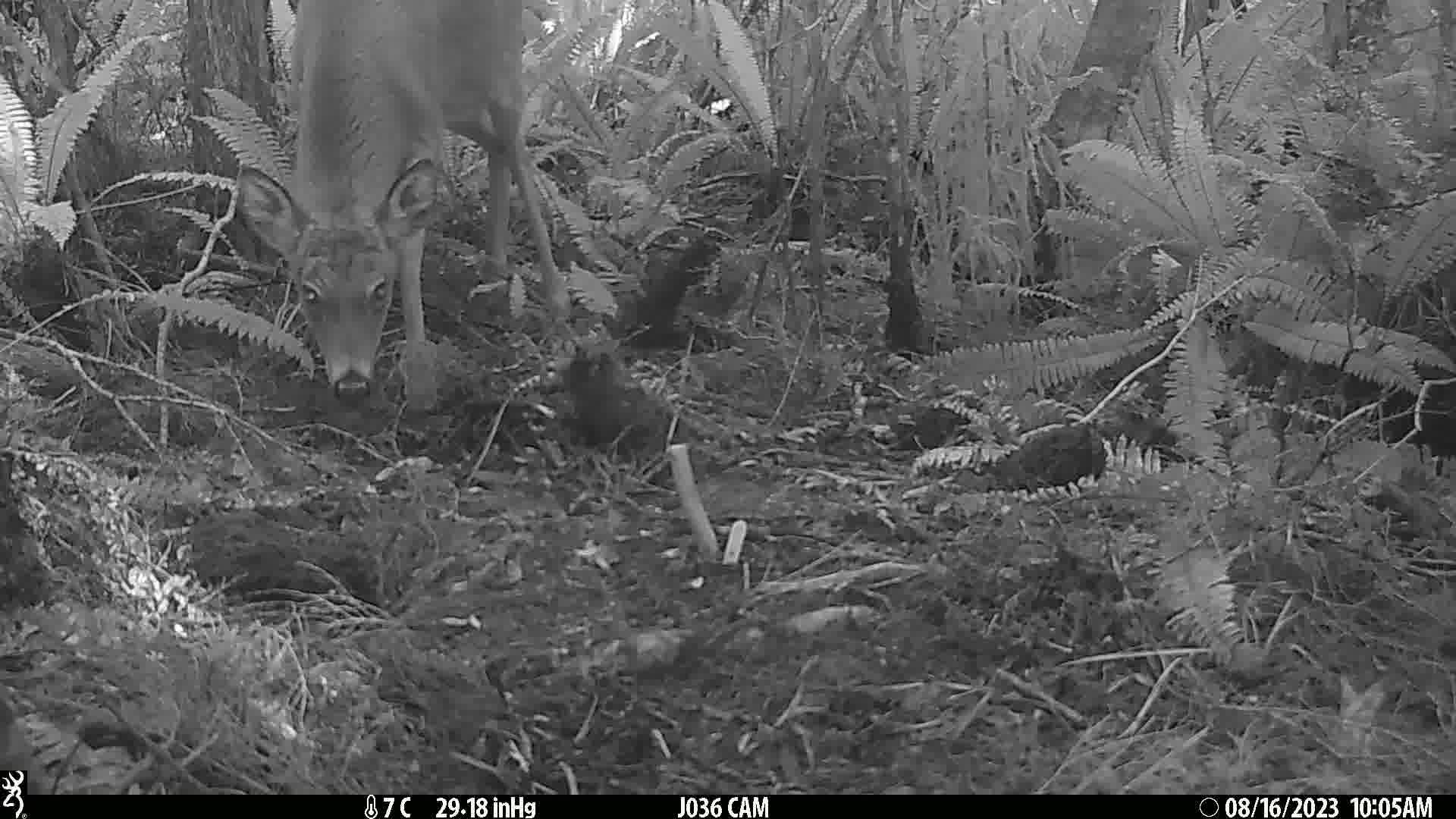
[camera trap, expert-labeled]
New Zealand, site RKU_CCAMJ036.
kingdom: Animalia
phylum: Chordata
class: Mammalia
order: Artiodactyla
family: Cervidae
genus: Odocoileus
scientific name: Odocoileus virginianus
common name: white-tailed deer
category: white tailed deer